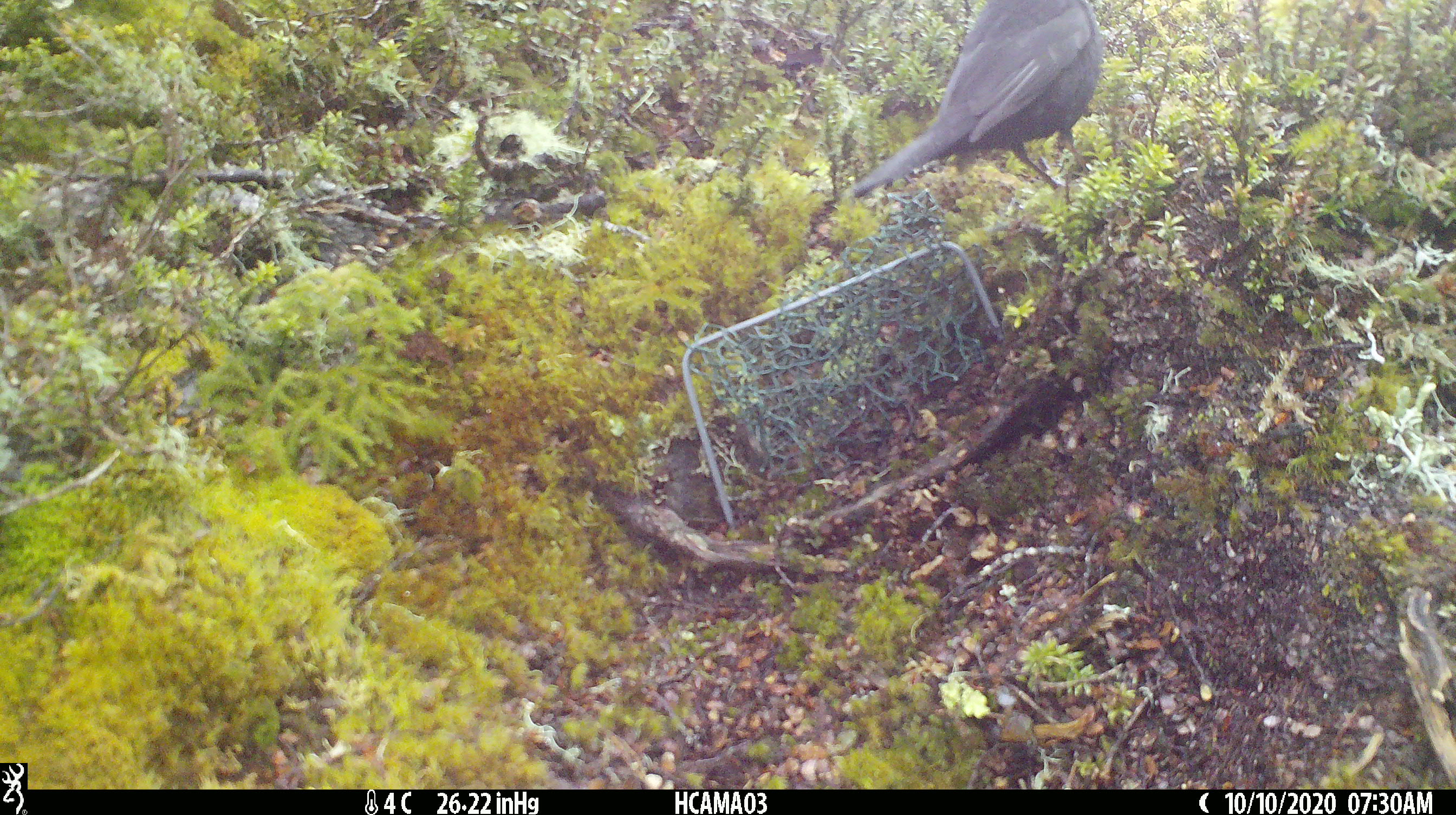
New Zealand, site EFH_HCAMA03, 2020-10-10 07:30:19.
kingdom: Animalia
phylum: Chordata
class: Aves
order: Passeriformes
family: Turdidae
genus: Turdus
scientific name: Turdus merula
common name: eurasian blackbird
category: blackbird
Blackbird (eurasian blackbird) (Turdus merula).